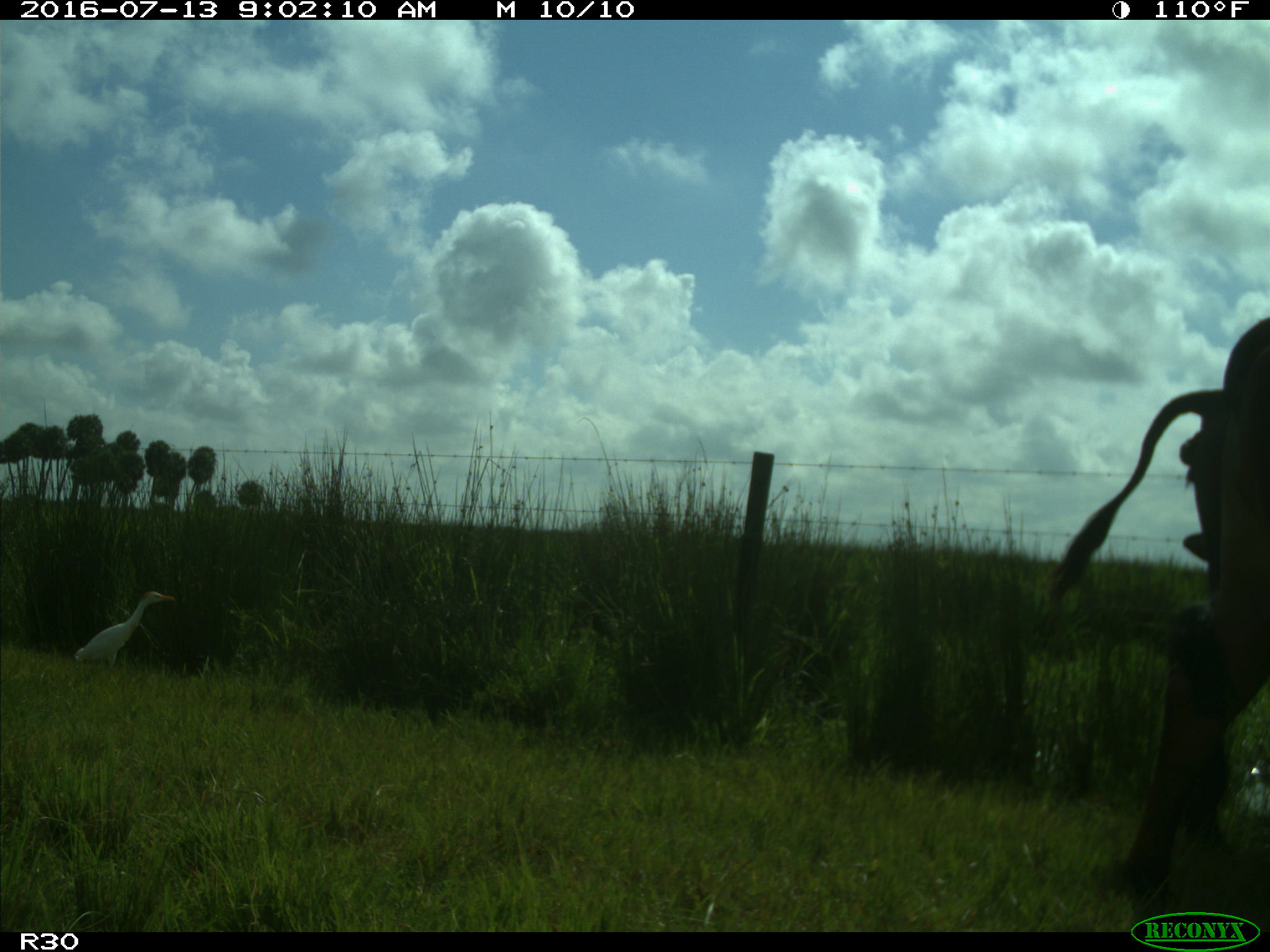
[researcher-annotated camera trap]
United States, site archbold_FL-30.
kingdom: Animalia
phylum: Chordata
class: Mammalia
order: Artiodactyla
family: Bovidae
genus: Bos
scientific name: Bos taurus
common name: domestic cow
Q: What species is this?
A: Bos taurus (domestic cow).